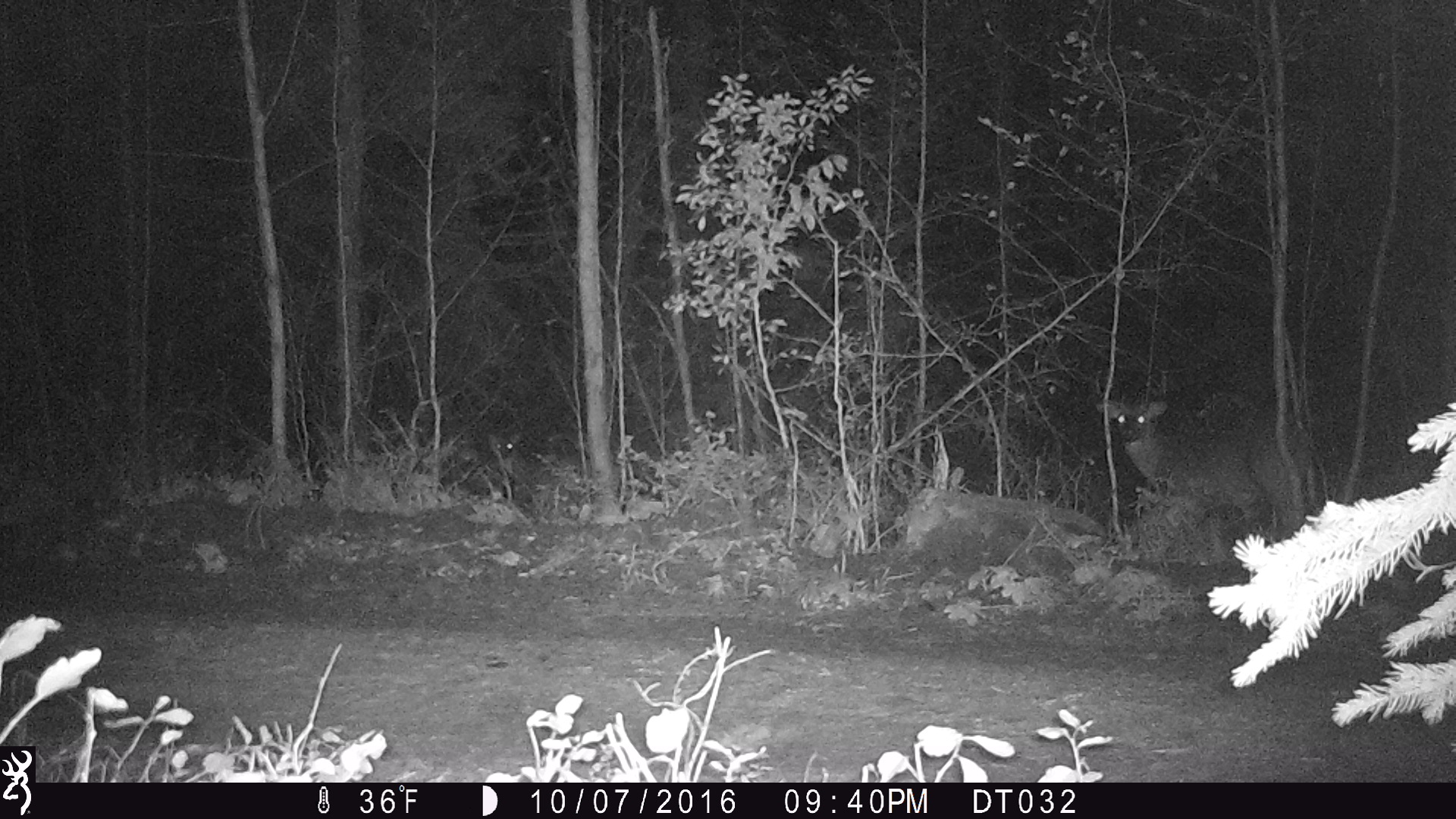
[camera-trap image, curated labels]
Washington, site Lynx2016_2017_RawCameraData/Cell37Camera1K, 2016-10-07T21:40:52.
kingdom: Animalia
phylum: Chordata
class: Mammalia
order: Artiodactyla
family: Cervidae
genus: Odocoileus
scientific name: Odocoileus virginianus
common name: white-tailed deer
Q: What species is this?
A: Odocoileus virginianus (white-tailed deer).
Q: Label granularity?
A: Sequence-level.